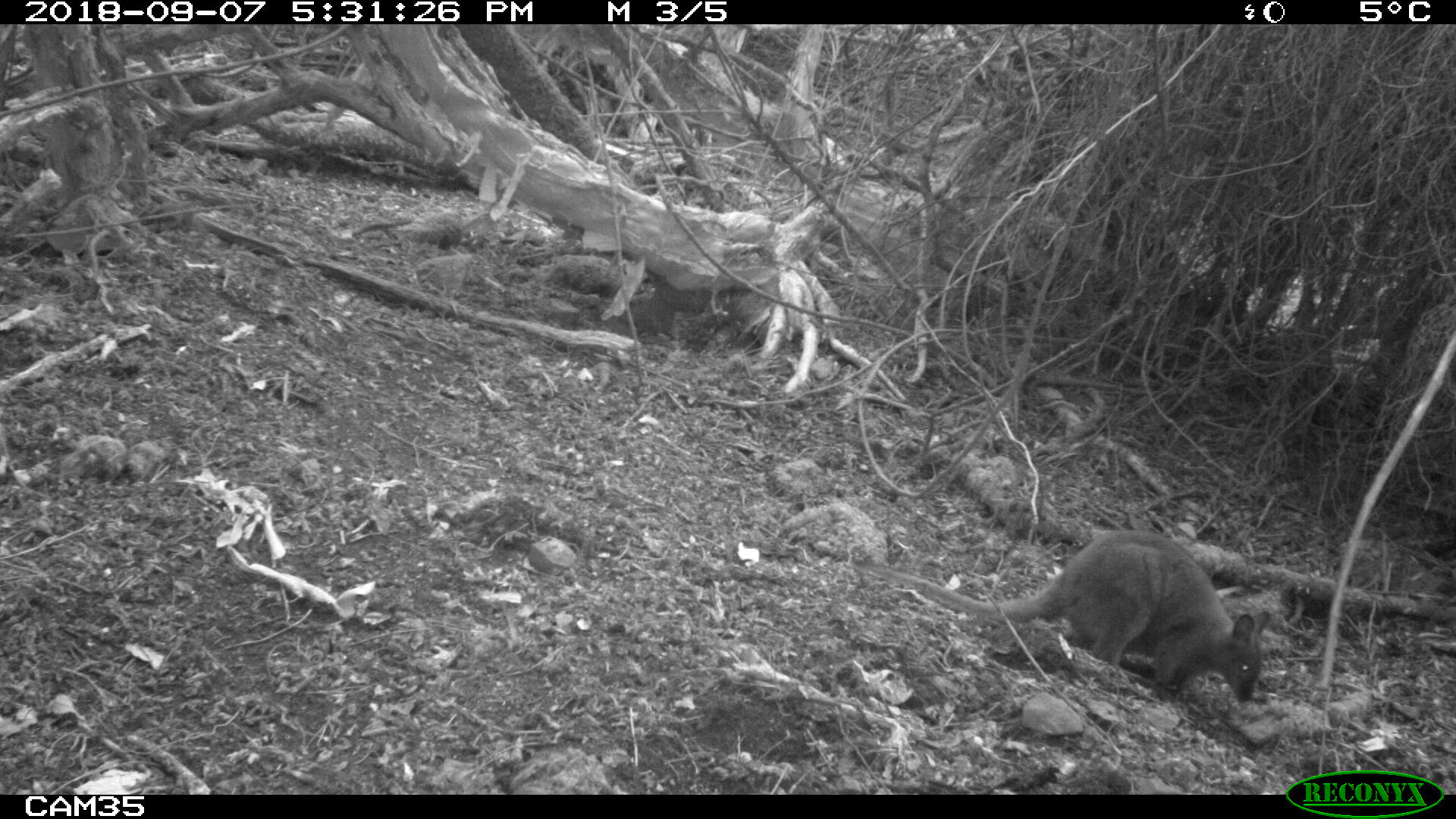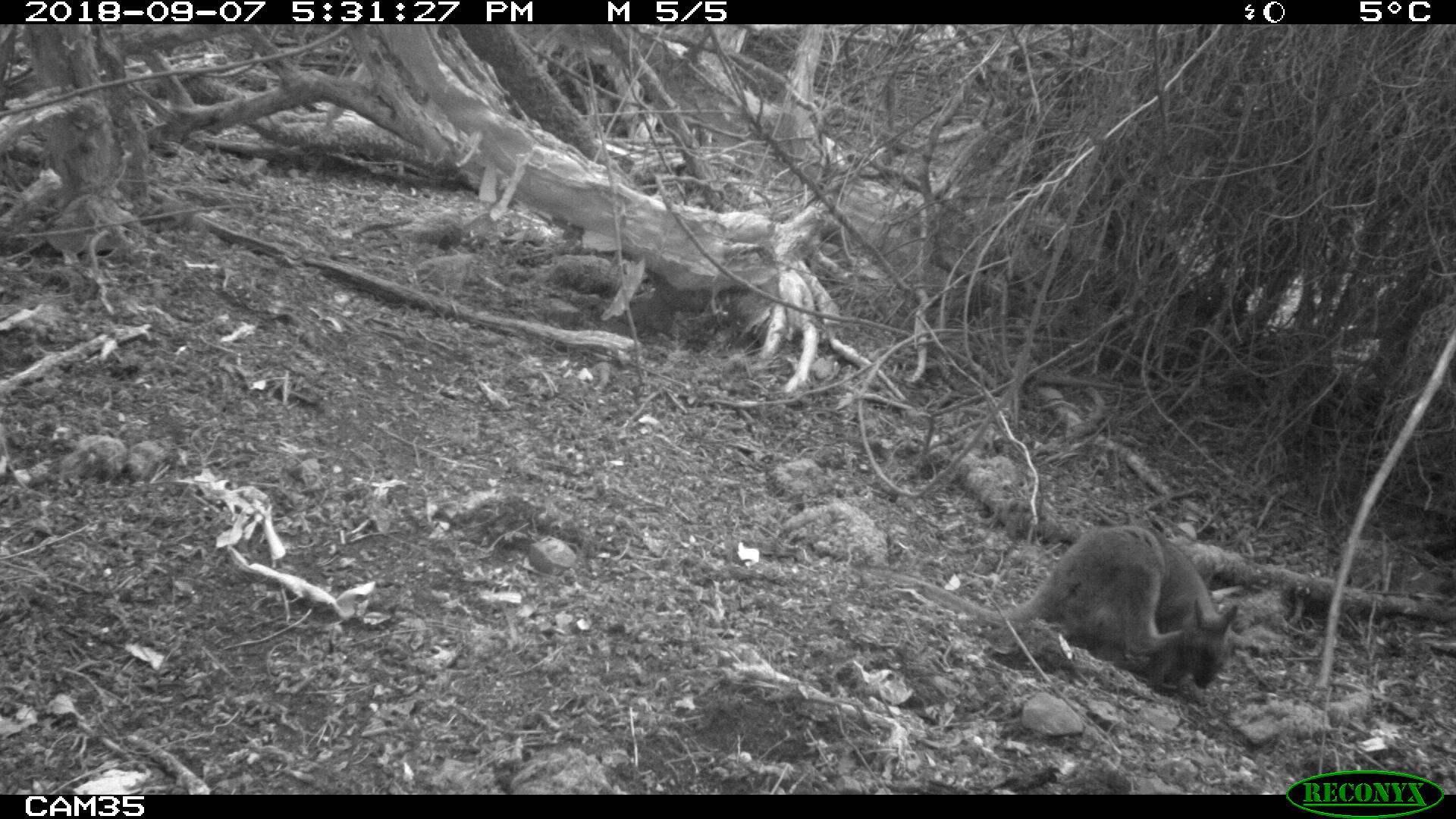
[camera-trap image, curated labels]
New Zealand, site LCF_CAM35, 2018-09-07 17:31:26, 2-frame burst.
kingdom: Animalia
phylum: Chordata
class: Mammalia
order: Diprotodontia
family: Macropodidae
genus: Notamacropus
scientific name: Notamacropus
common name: wallaby